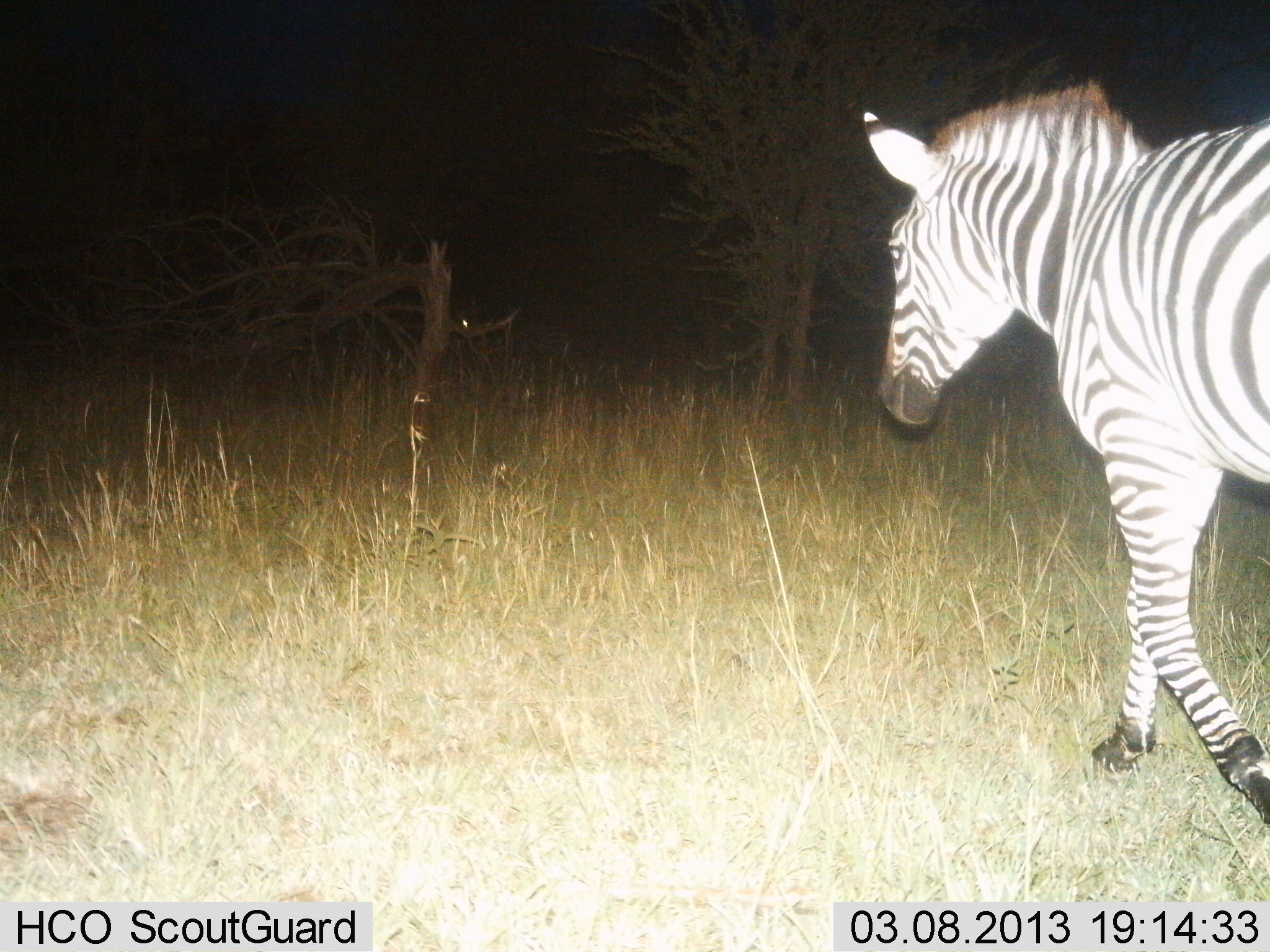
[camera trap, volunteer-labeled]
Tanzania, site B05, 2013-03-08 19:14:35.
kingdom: Animalia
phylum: Chordata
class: Mammalia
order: Perissodactyla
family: Equidae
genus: Equus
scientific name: Equus quagga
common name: plains zebra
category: zebra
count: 1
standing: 0%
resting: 0%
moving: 100%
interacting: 0%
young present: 0%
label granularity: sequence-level